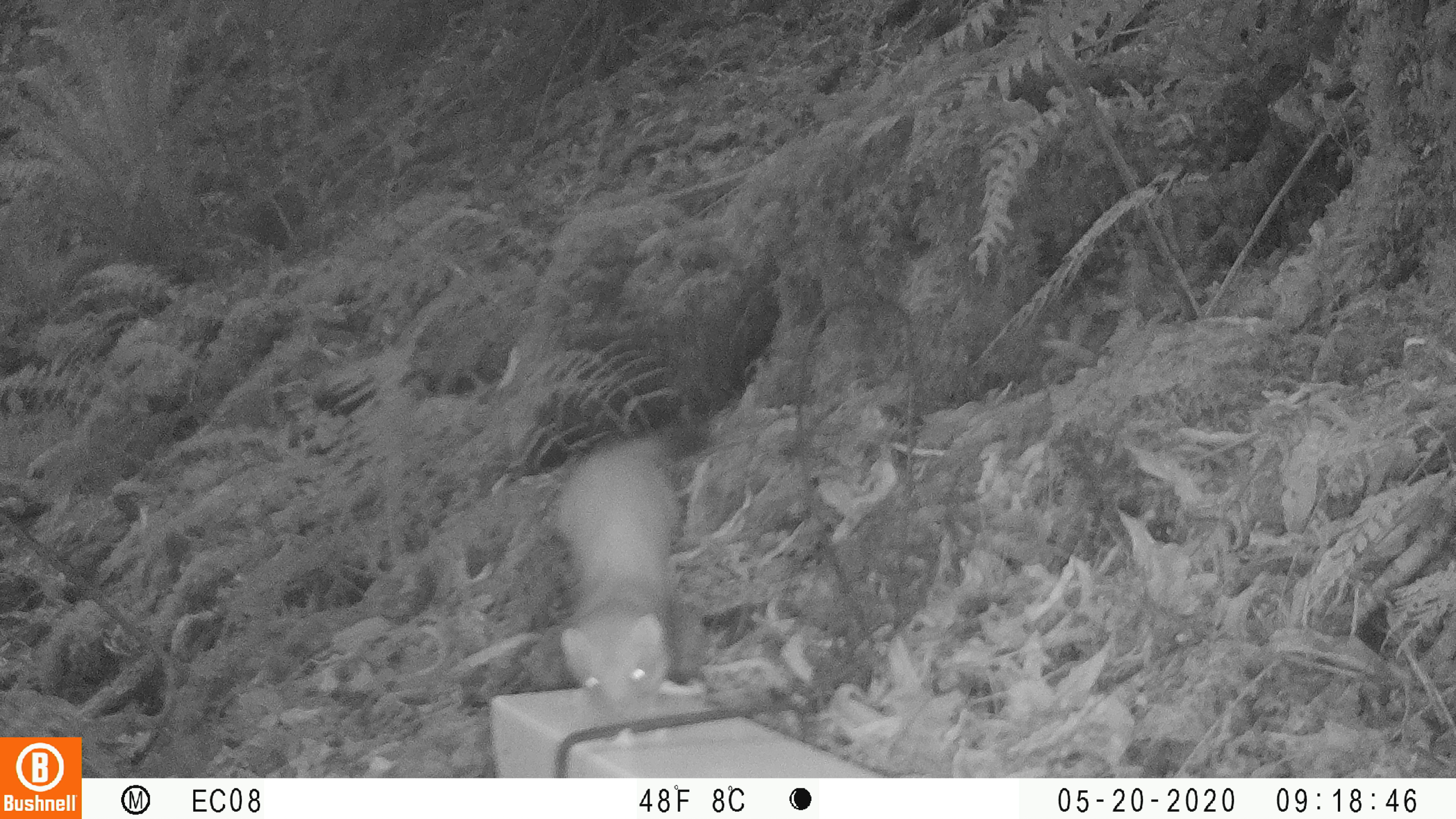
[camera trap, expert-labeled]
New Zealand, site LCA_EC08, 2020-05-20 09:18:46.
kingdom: Animalia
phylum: Chordata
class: Mammalia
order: Carnivora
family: Mustelidae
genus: Mustela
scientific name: Mustela erminea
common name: stoat